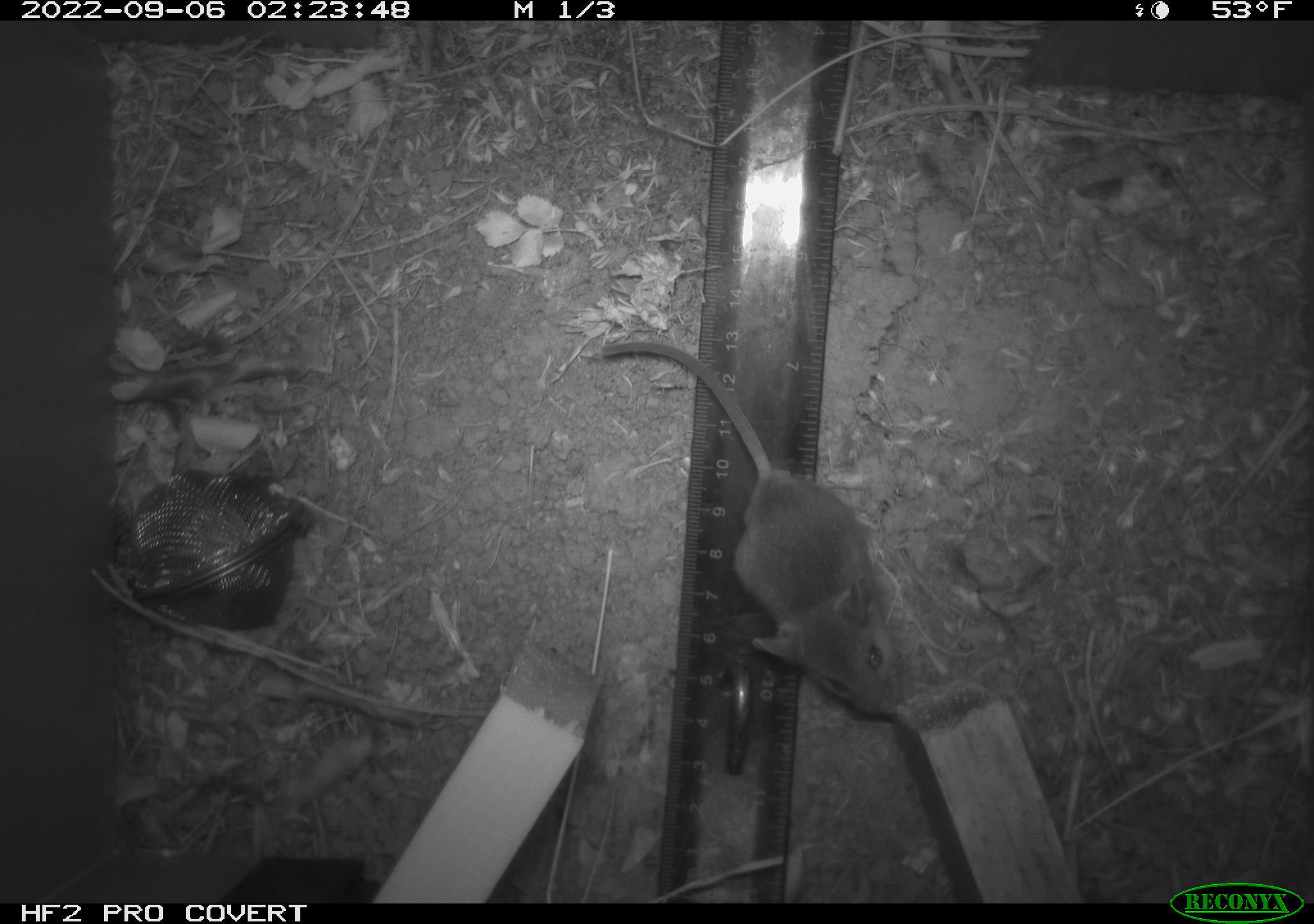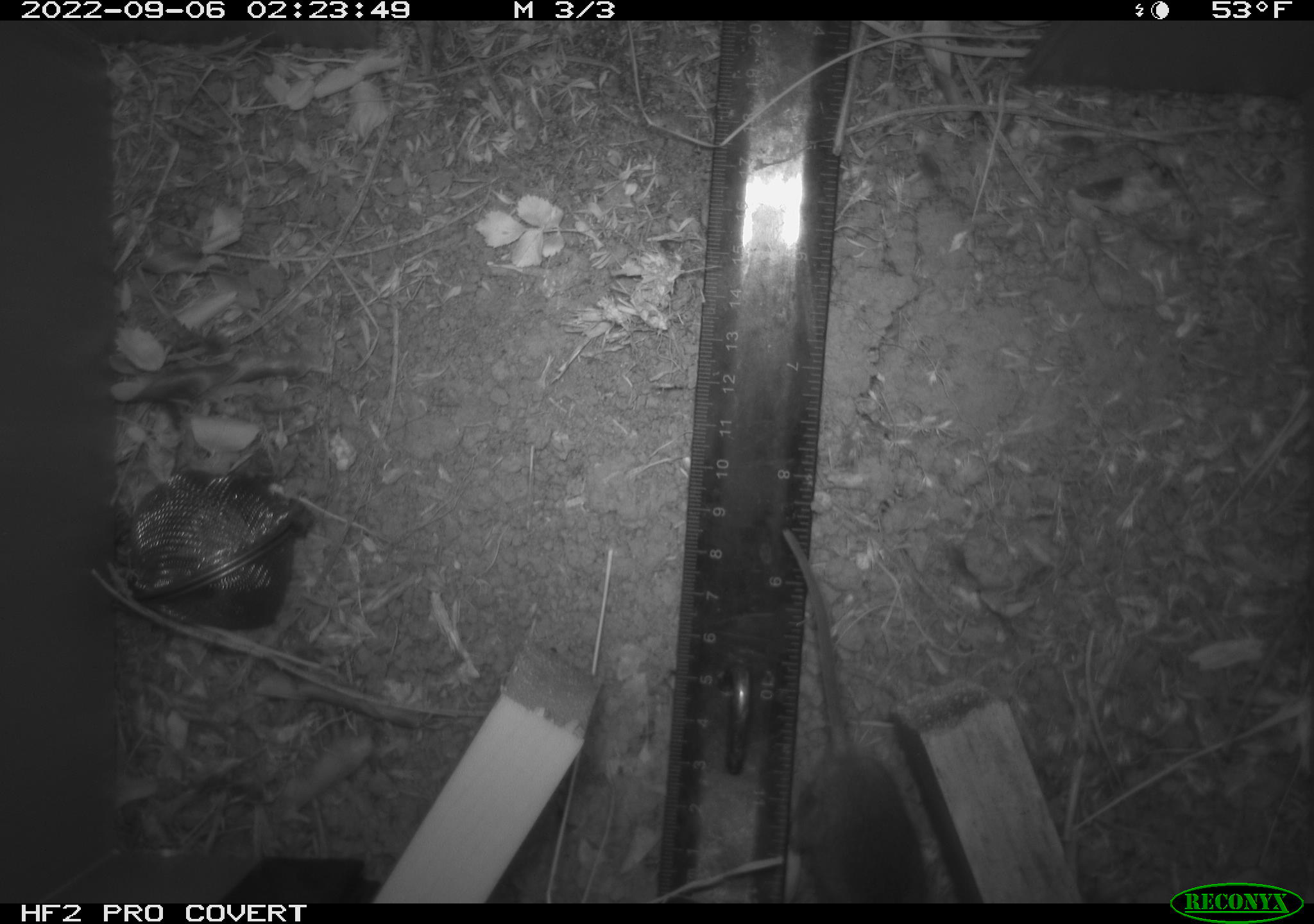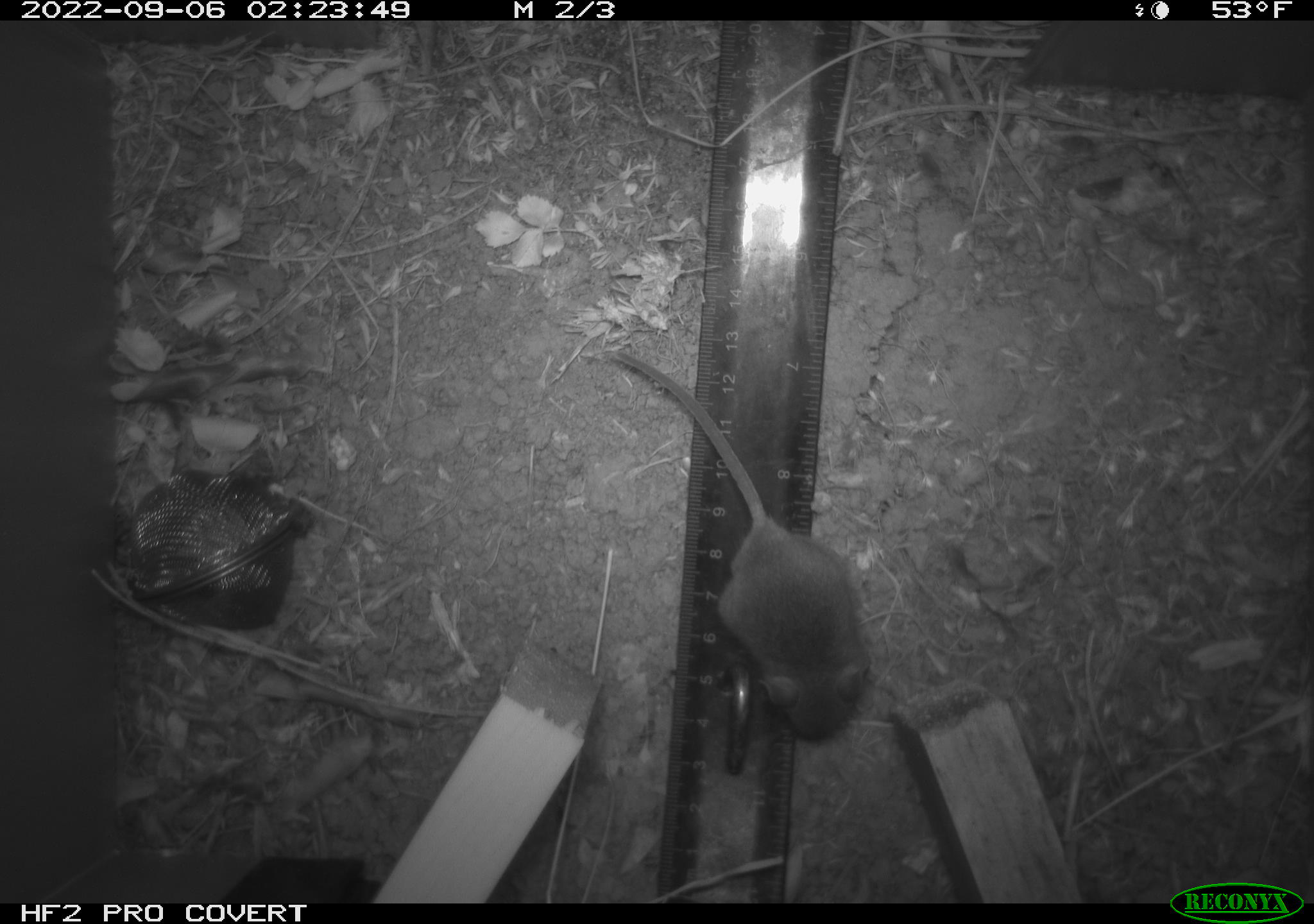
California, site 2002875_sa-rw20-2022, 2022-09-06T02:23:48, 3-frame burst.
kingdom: Animalia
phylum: Chordata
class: Mammalia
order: Rodentia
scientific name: Rodentia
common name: mouse species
Mouse species (Rodentia).